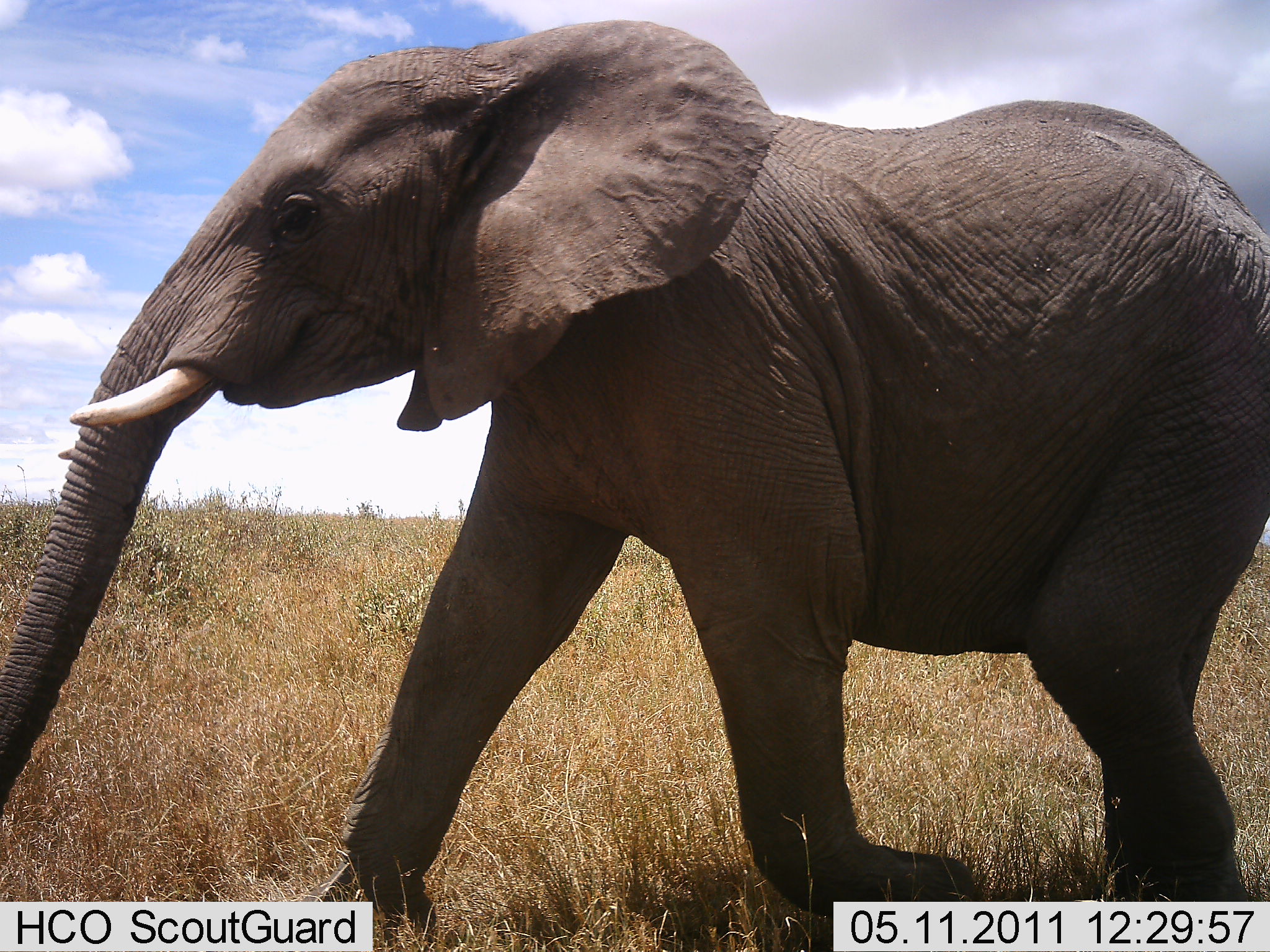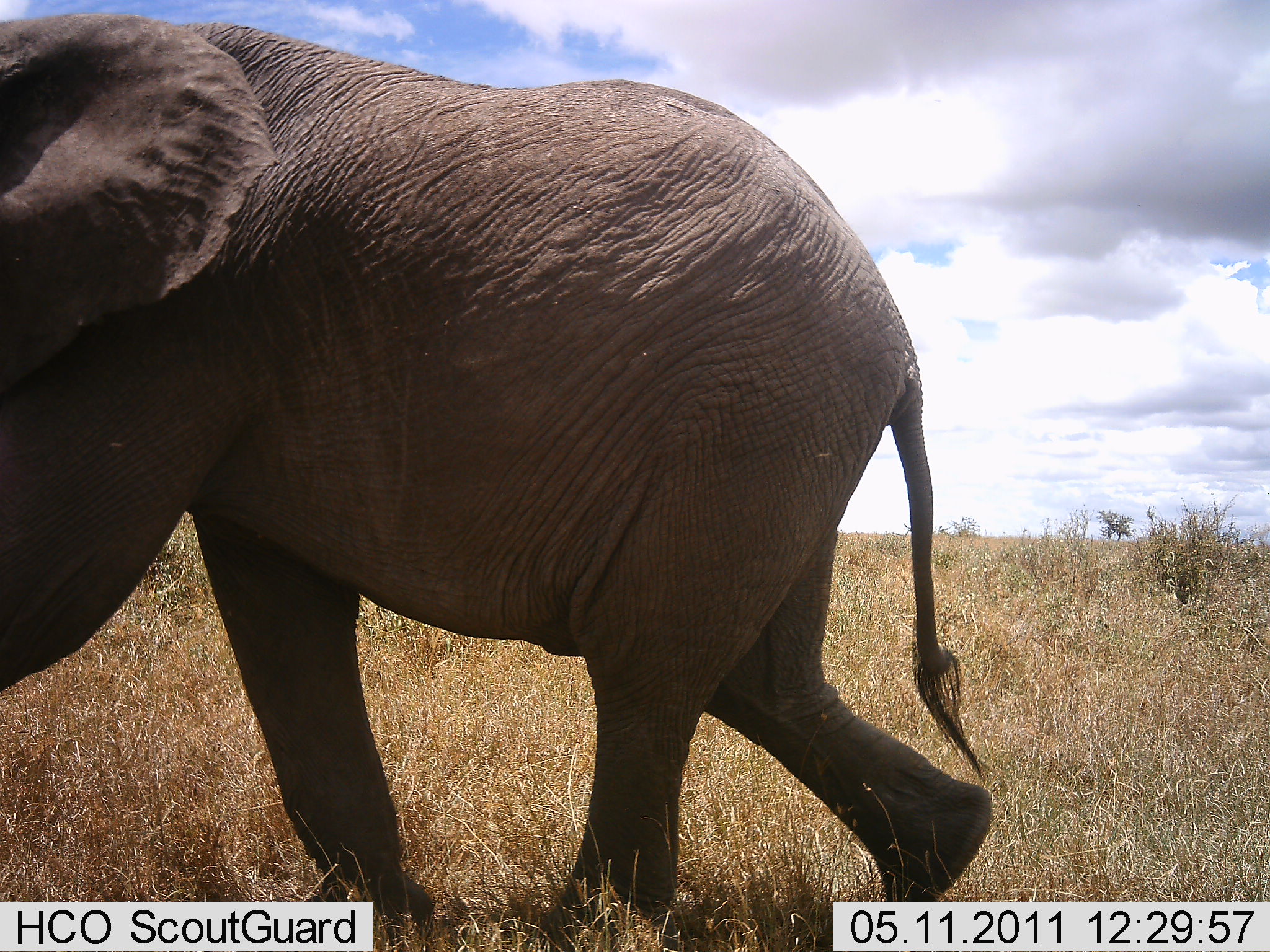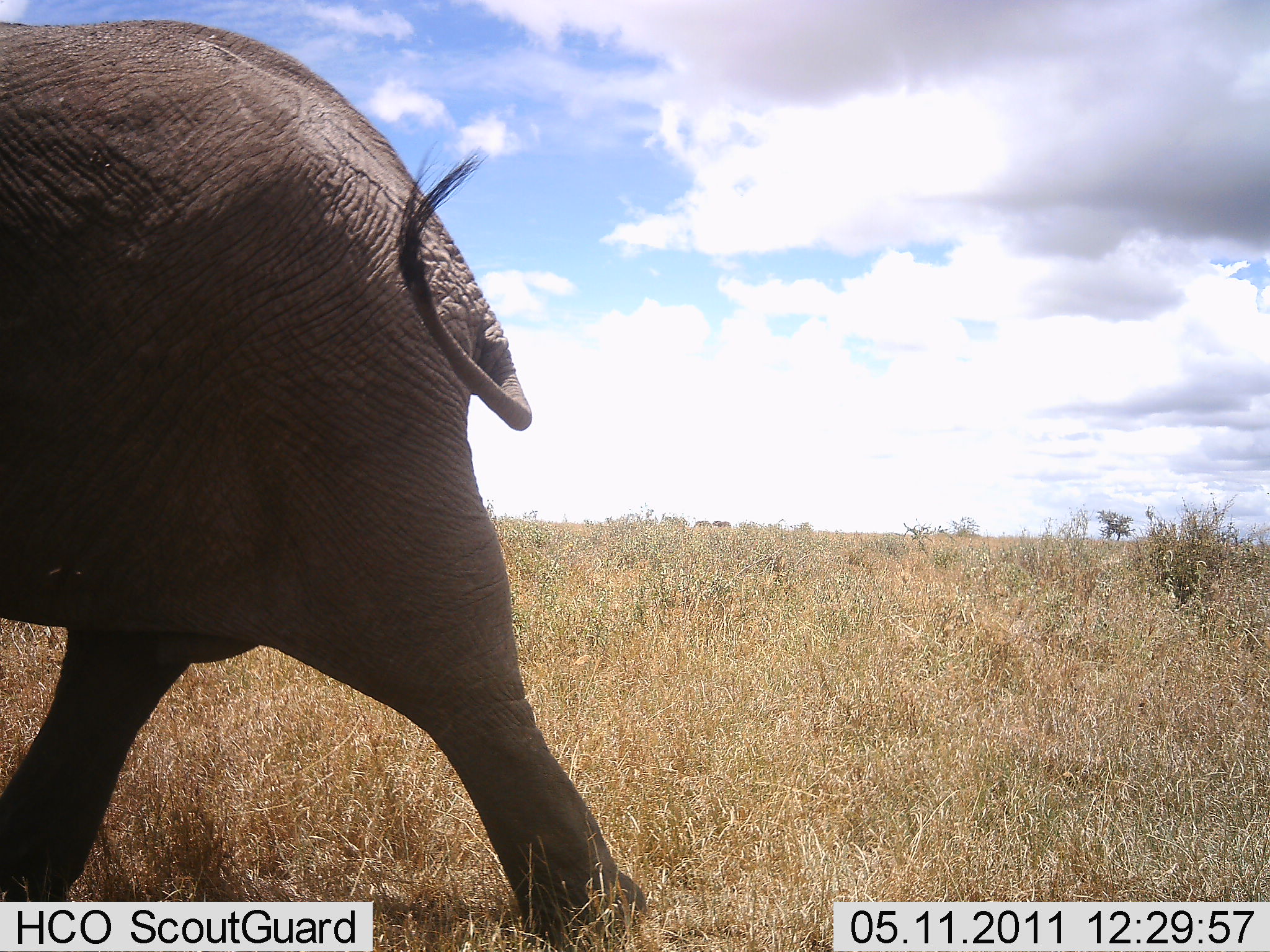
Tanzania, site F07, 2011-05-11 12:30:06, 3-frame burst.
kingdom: Animalia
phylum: Chordata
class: Mammalia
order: Proboscidea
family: Elephantidae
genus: Loxodonta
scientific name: Loxodonta africana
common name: african bush elephant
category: elephant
Elephant (african bush elephant) (Loxodonta africana), count 1. Behavior (volunteer vote fractions): standing 6%, resting 0%, moving 94%, interacting 0%. Young present (vote fraction): 11%. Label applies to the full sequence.